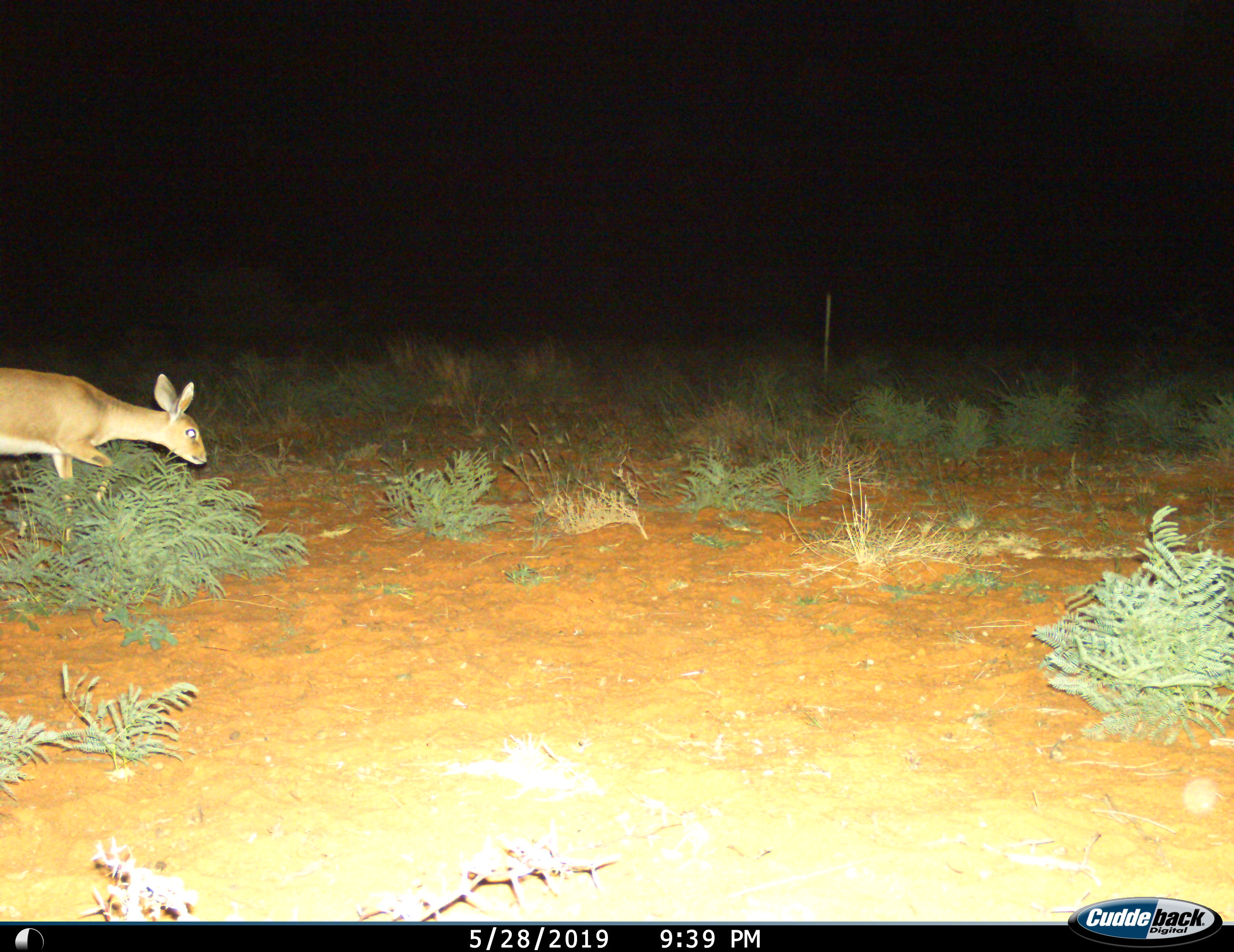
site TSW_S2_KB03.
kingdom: Animalia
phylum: Chordata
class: Mammalia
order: Artiodactyla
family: Bovidae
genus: Raphicerus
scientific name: Raphicerus campestris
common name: steenbok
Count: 1.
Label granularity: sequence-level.